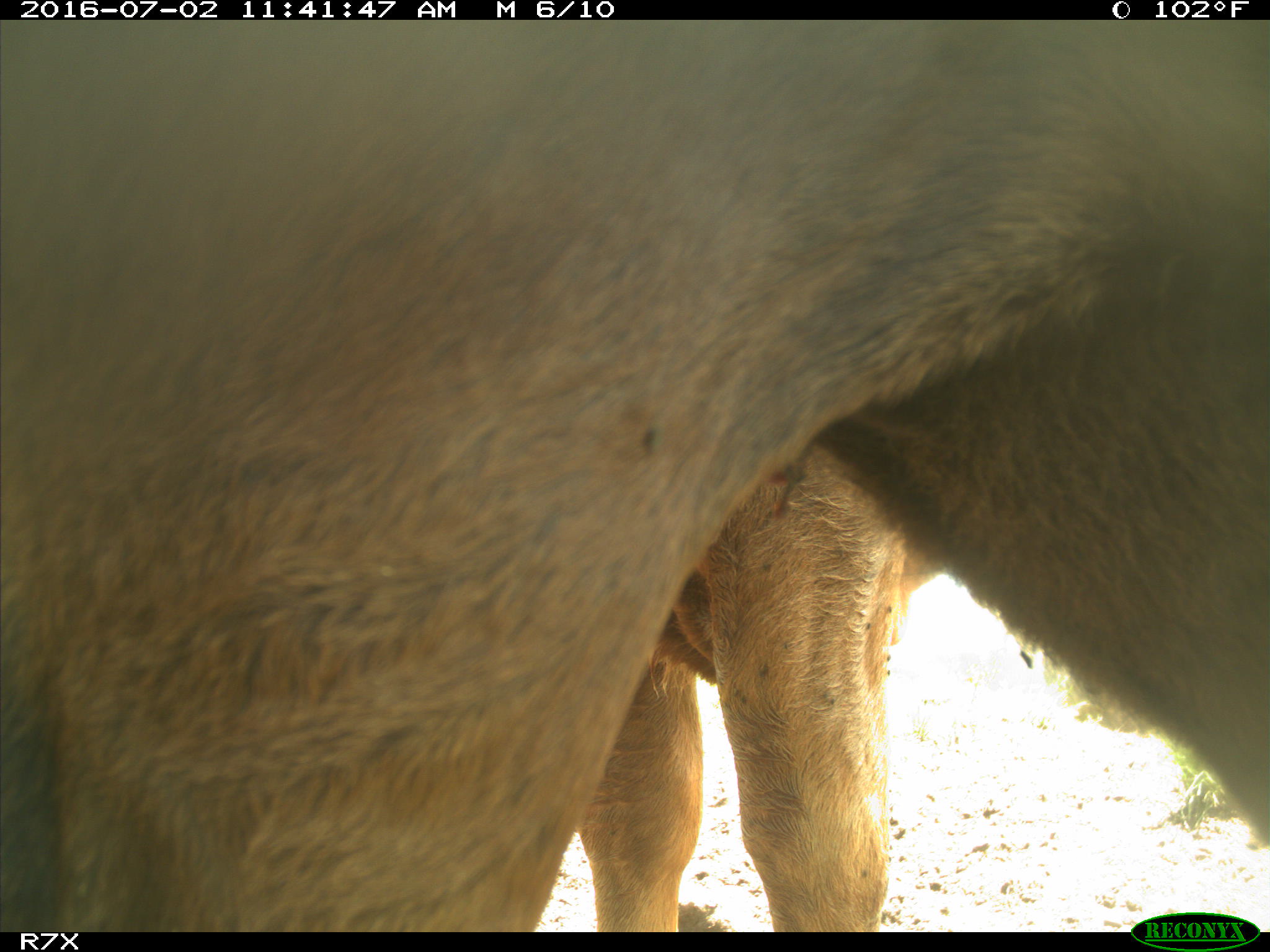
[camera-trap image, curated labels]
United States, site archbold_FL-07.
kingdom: Animalia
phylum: Chordata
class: Mammalia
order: Artiodactyla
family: Bovidae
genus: Bos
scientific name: Bos taurus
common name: domestic cow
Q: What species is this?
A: Bos taurus (domestic cow).